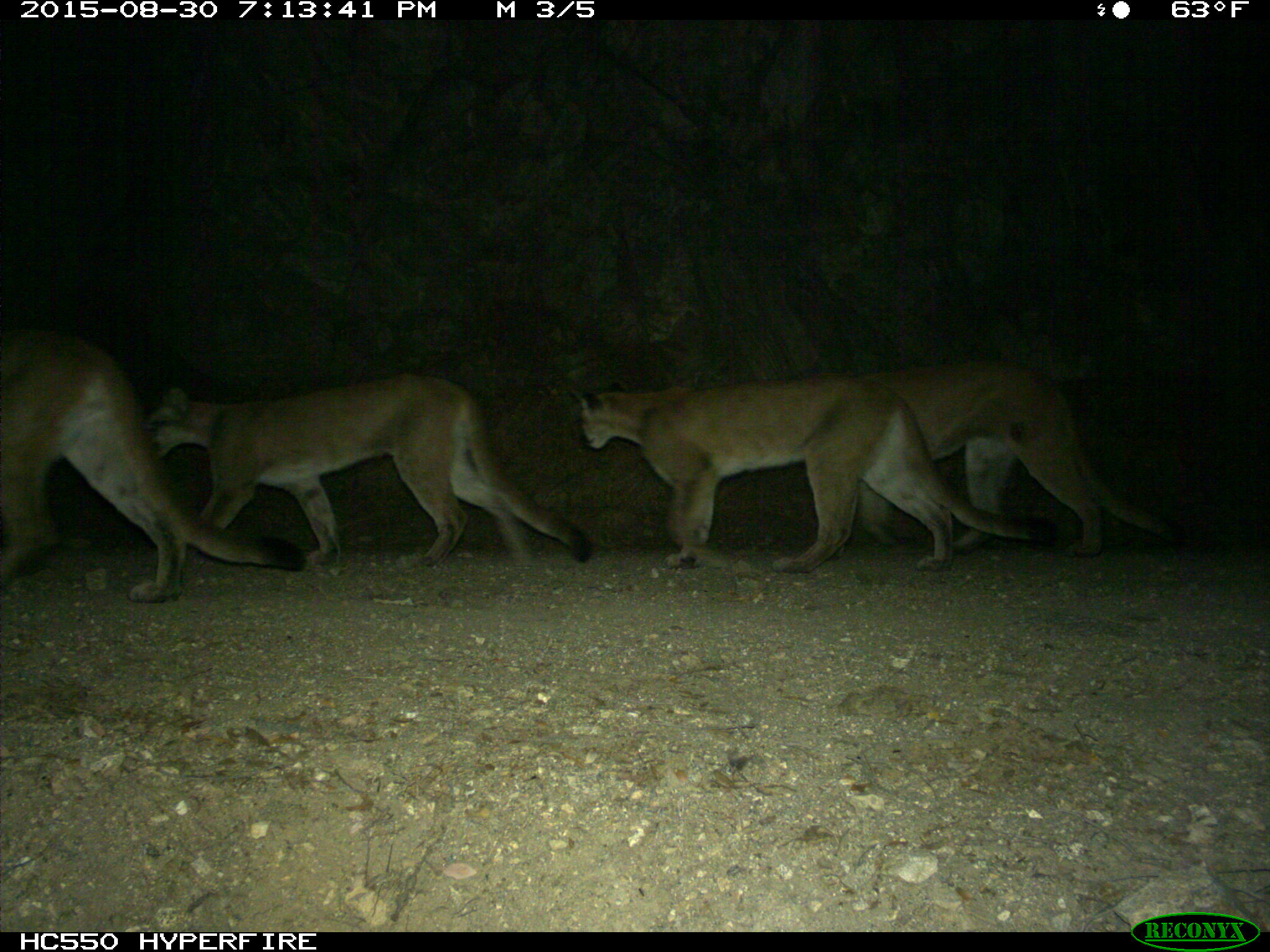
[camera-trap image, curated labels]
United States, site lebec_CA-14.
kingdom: Animalia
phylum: Chordata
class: Mammalia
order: Carnivora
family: Felidae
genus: Puma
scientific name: Puma concolor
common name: mountain lion